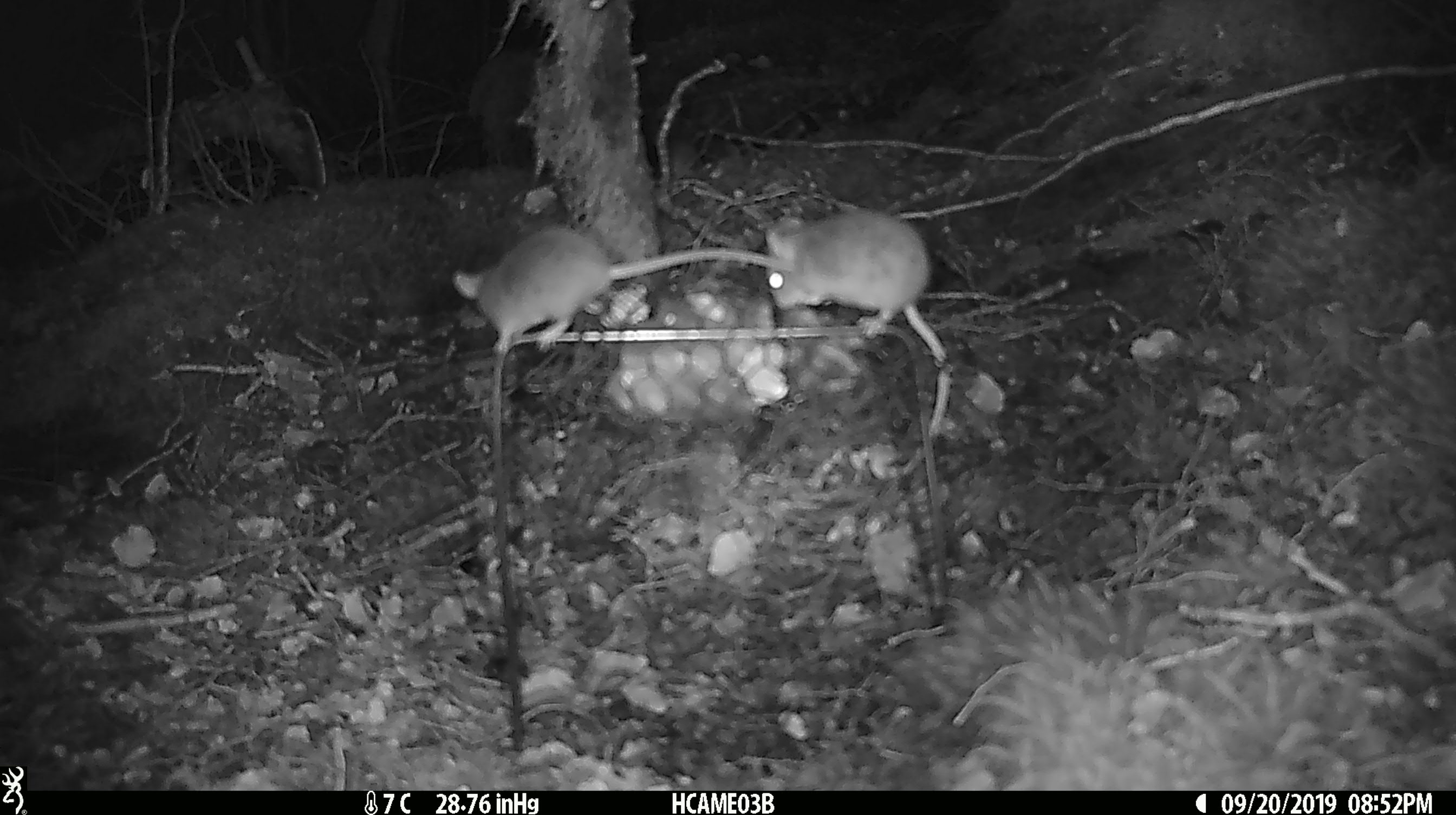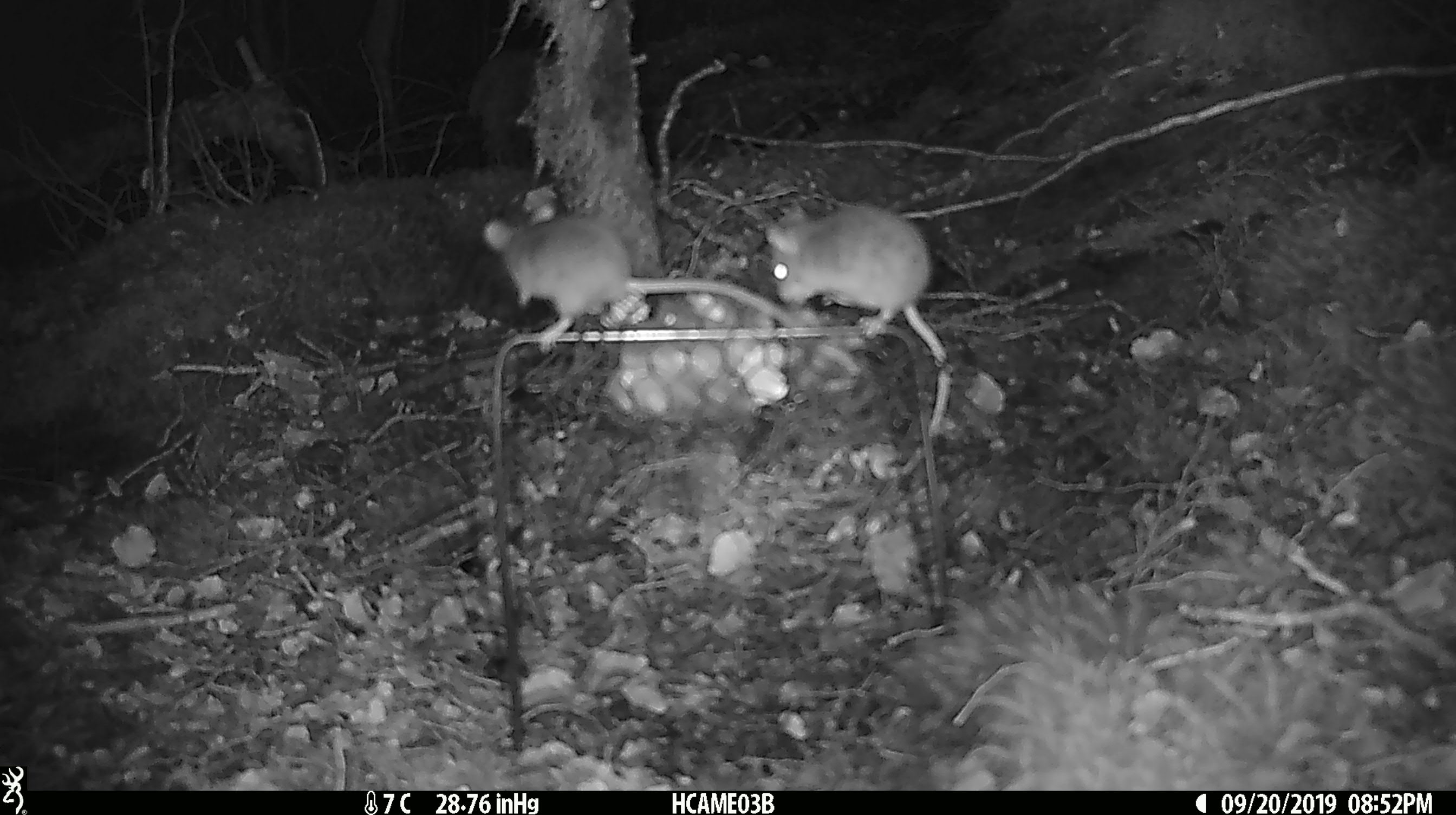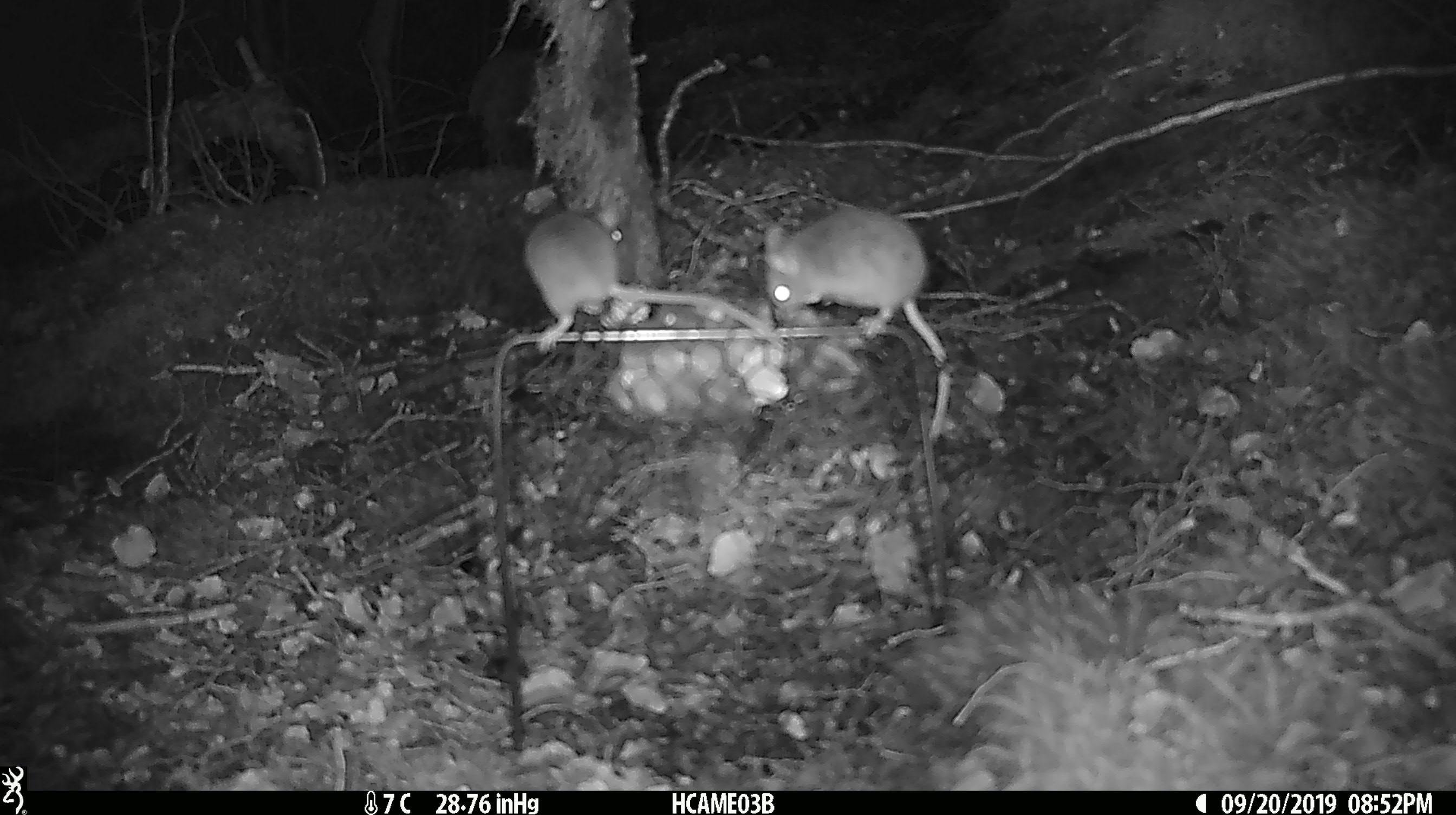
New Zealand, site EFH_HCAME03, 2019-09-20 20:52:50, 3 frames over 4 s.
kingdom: Animalia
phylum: Chordata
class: Mammalia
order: Rodentia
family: Muridae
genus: Mus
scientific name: Mus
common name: mouse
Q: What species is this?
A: Mouse (Mus).